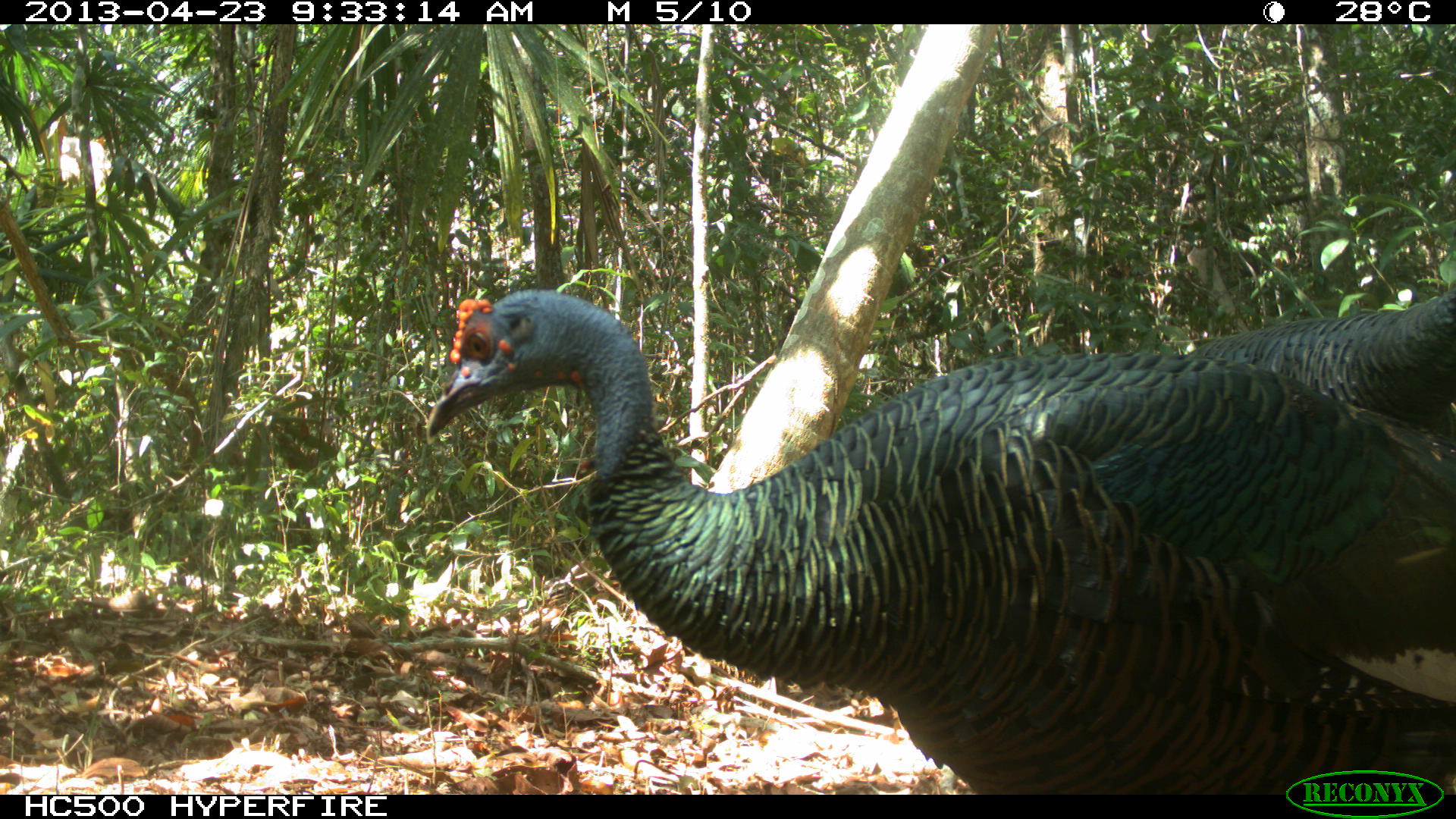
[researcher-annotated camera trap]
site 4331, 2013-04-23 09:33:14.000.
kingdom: Animalia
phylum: Chordata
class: Aves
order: Galliformes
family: Phasianidae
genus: Meleagris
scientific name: Meleagris ocellata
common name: ocellated turkey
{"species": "Meleagris ocellata (ocellated turkey)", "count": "2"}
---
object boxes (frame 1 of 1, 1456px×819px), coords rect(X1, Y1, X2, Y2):
meleagris ocellata: rect(424, 282, 1456, 791)